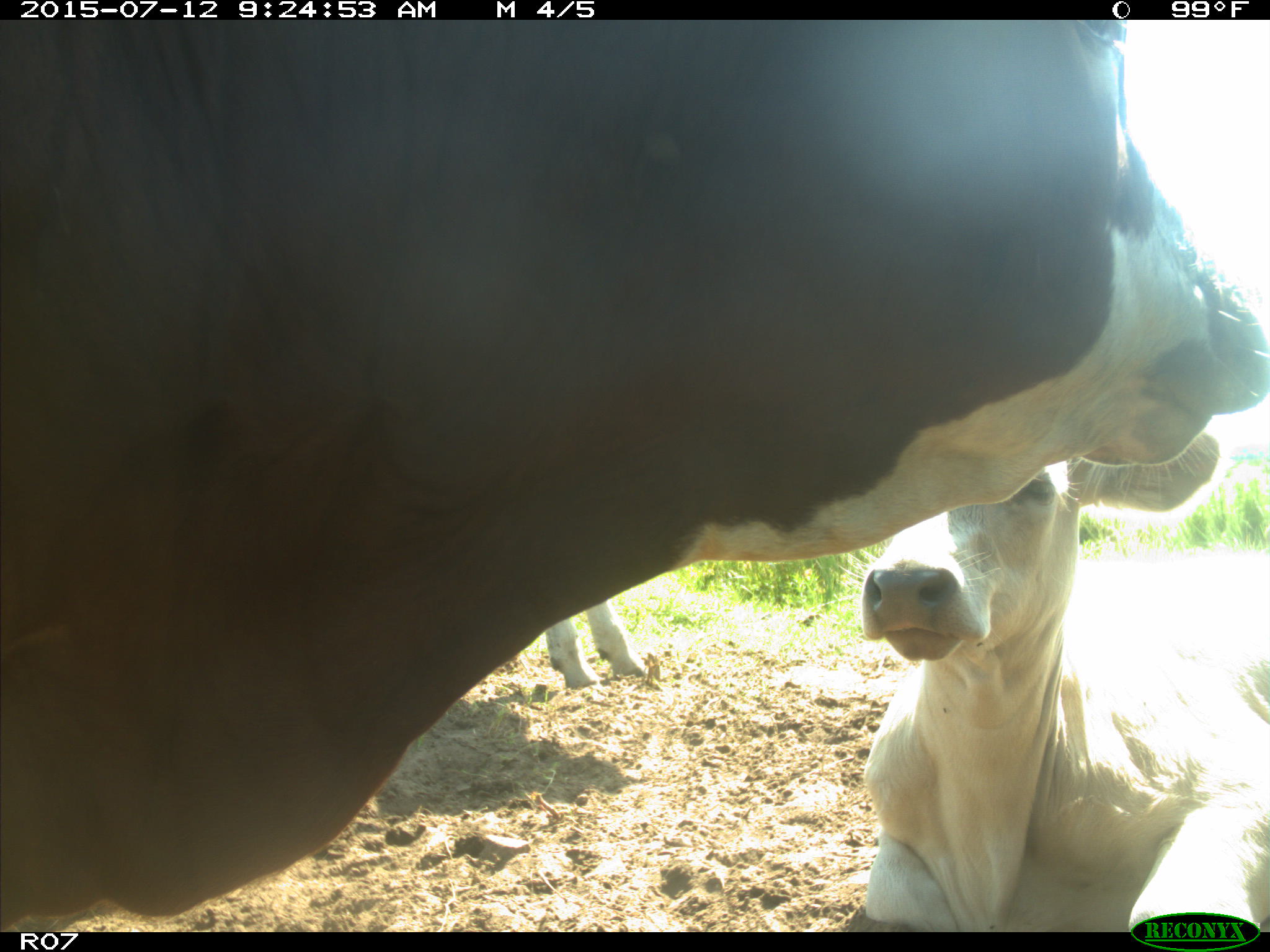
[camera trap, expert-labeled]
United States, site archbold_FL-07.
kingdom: Animalia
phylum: Chordata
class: Mammalia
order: Artiodactyla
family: Bovidae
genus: Bos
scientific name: Bos taurus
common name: domestic cow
Bos taurus (domestic cow).